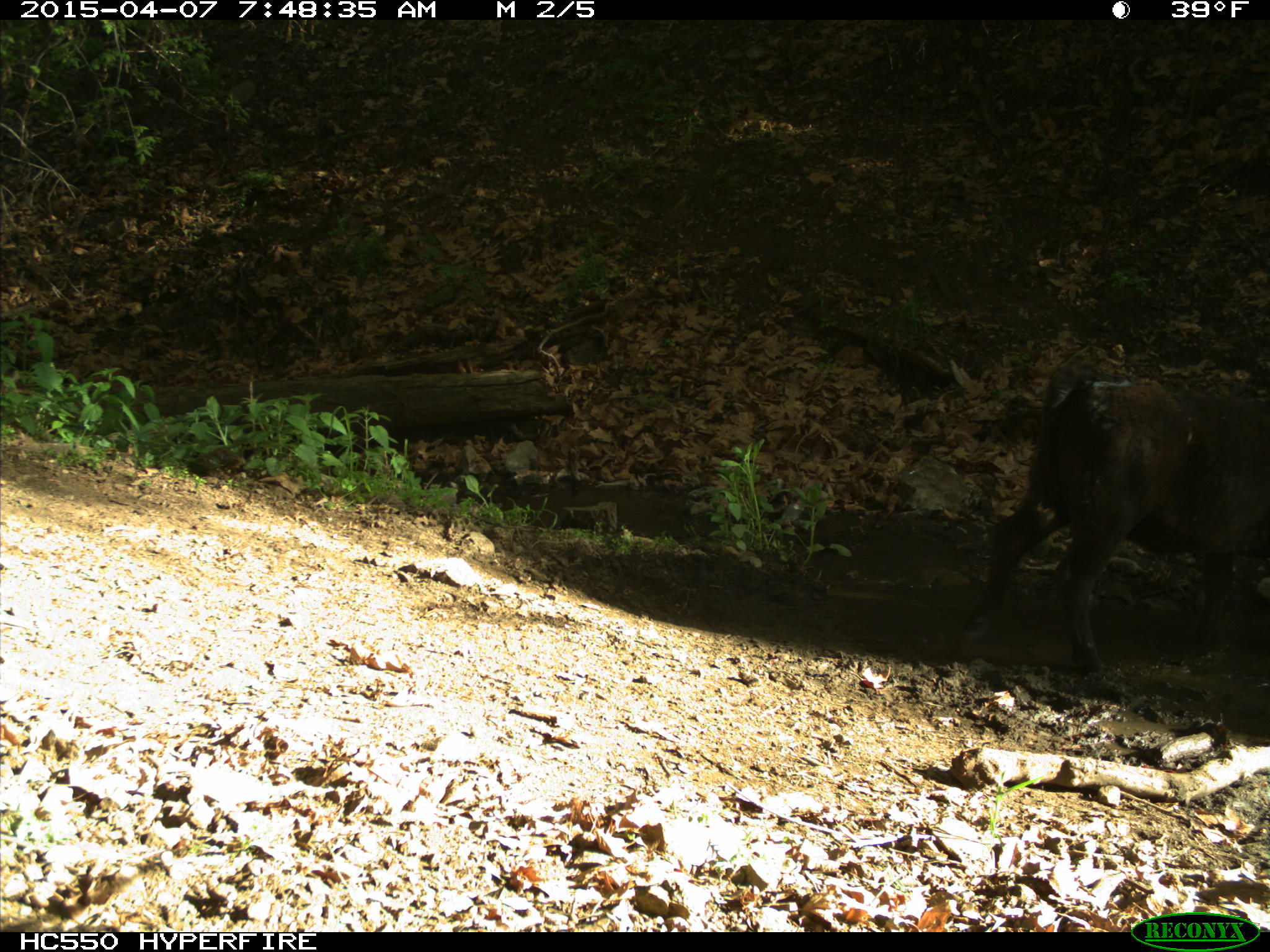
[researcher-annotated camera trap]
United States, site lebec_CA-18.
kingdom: Animalia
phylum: Chordata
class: Mammalia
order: Artiodactyla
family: Bovidae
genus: Bos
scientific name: Bos taurus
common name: domestic cow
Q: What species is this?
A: Bos taurus (domestic cow).